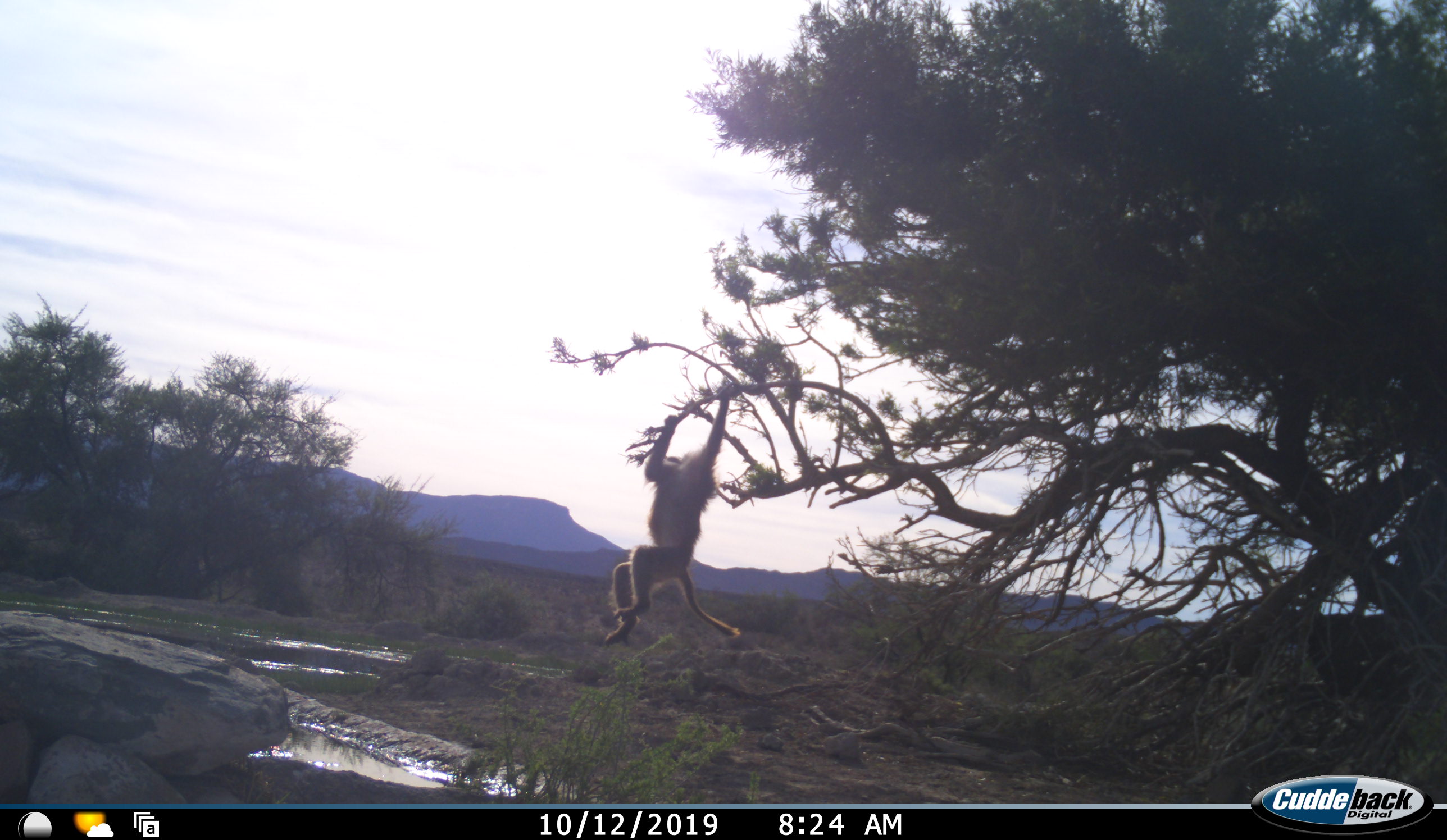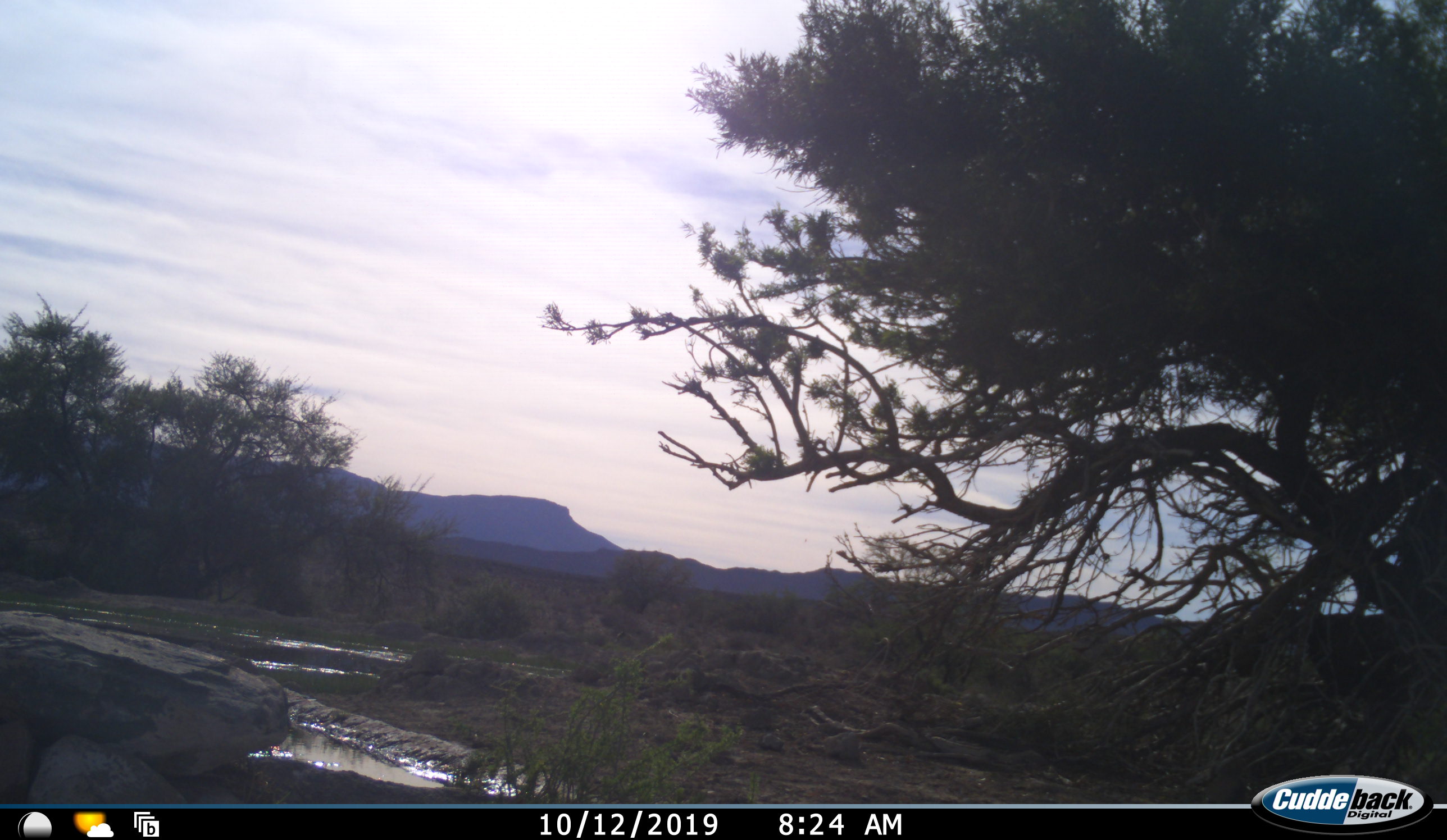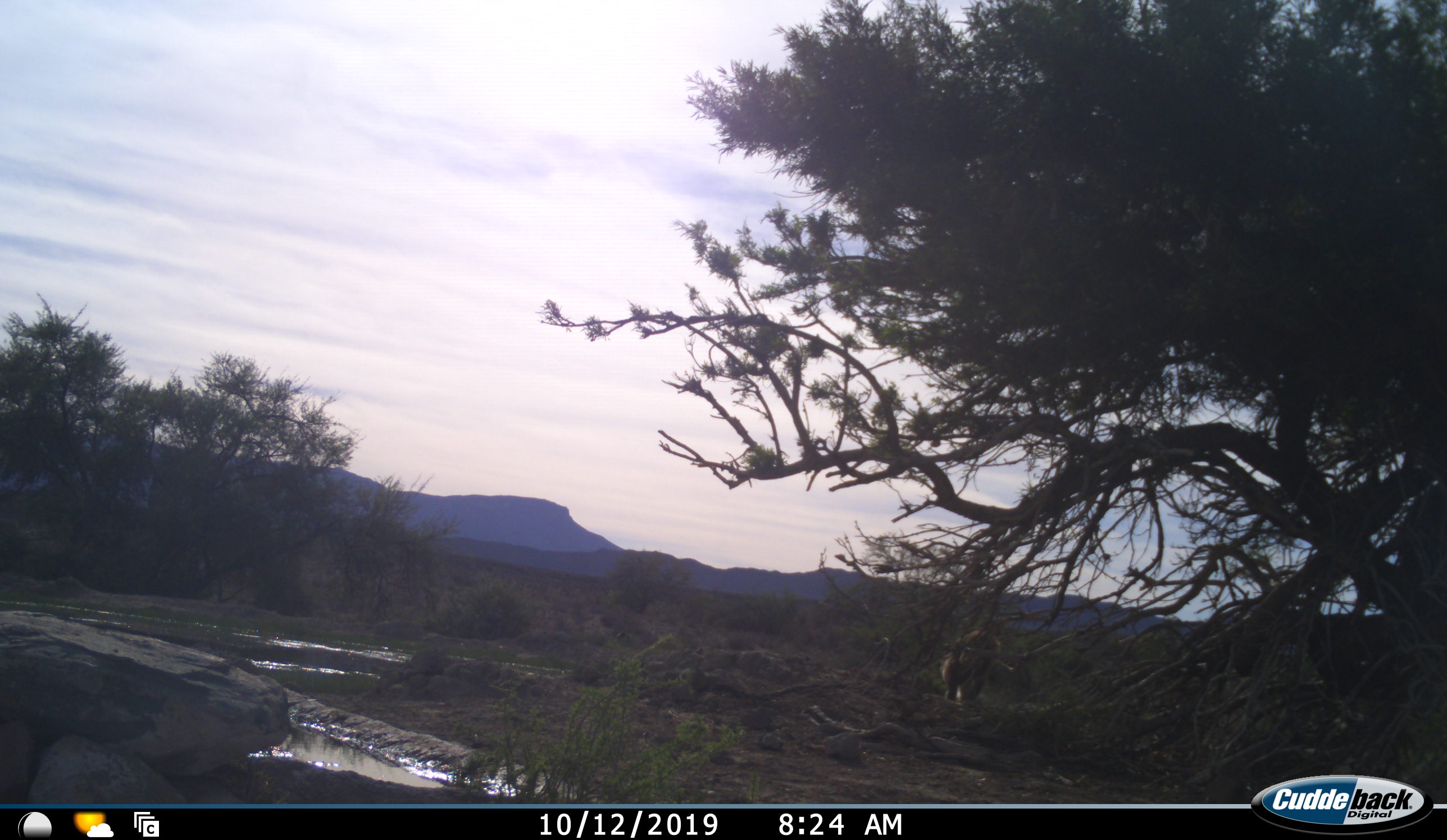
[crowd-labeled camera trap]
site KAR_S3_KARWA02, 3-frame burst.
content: unidentified animal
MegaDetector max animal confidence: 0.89